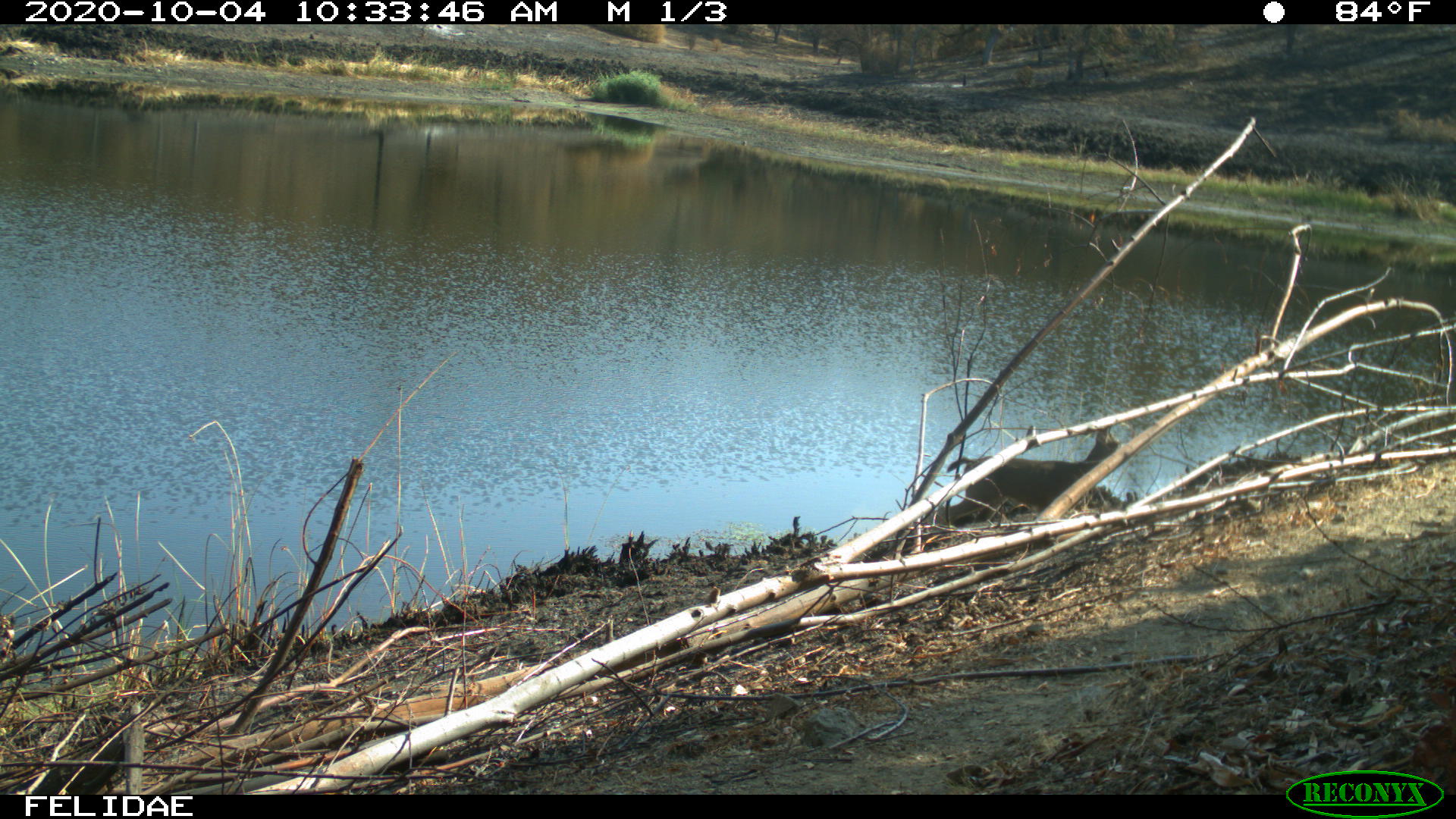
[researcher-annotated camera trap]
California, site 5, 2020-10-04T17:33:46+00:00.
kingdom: Animalia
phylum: Chordata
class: Mammalia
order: Artiodactyla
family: Cervidae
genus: Odocoileus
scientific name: Odocoileus hemionus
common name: mule deer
Mule deer (Odocoileus hemionus).